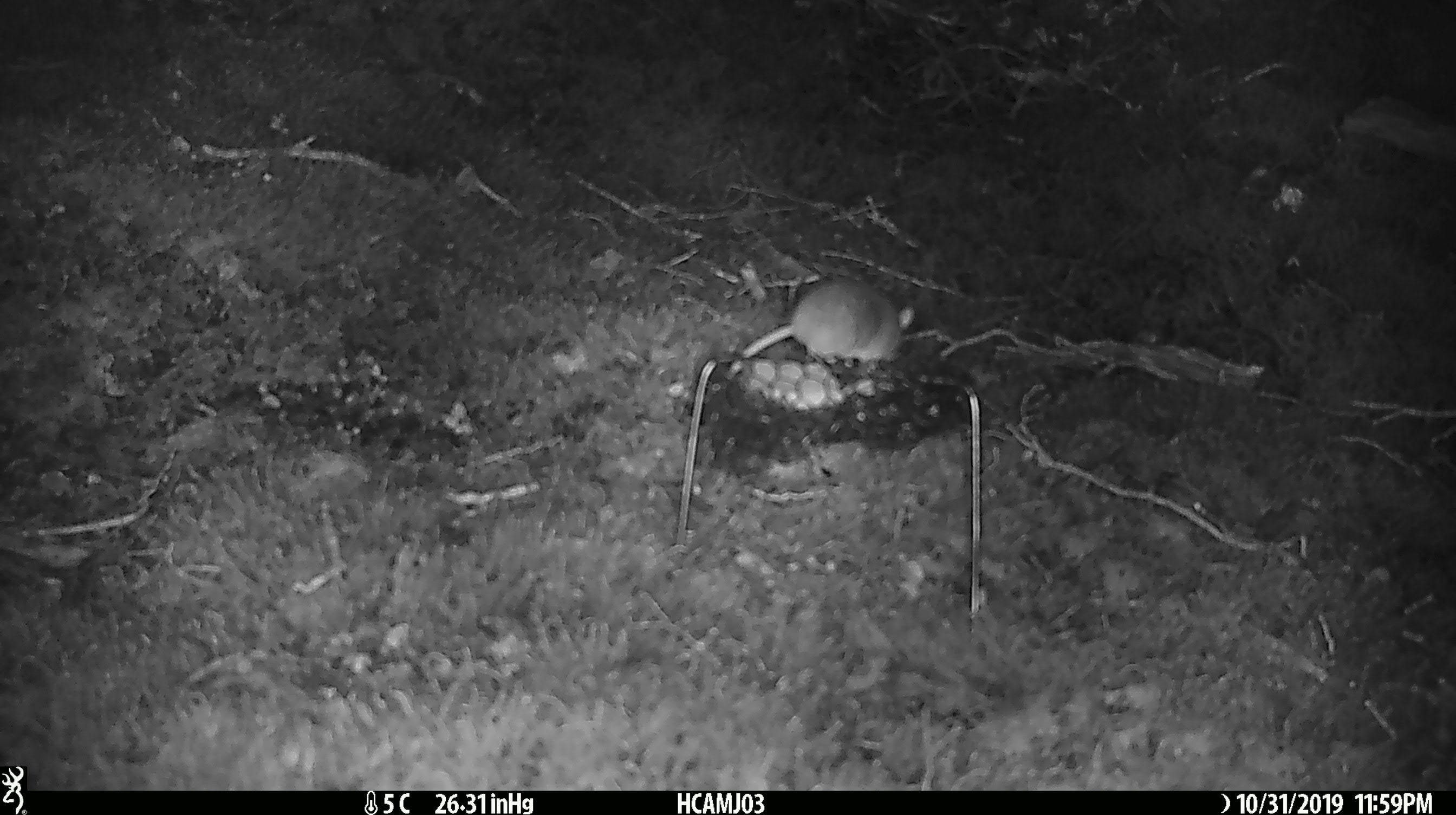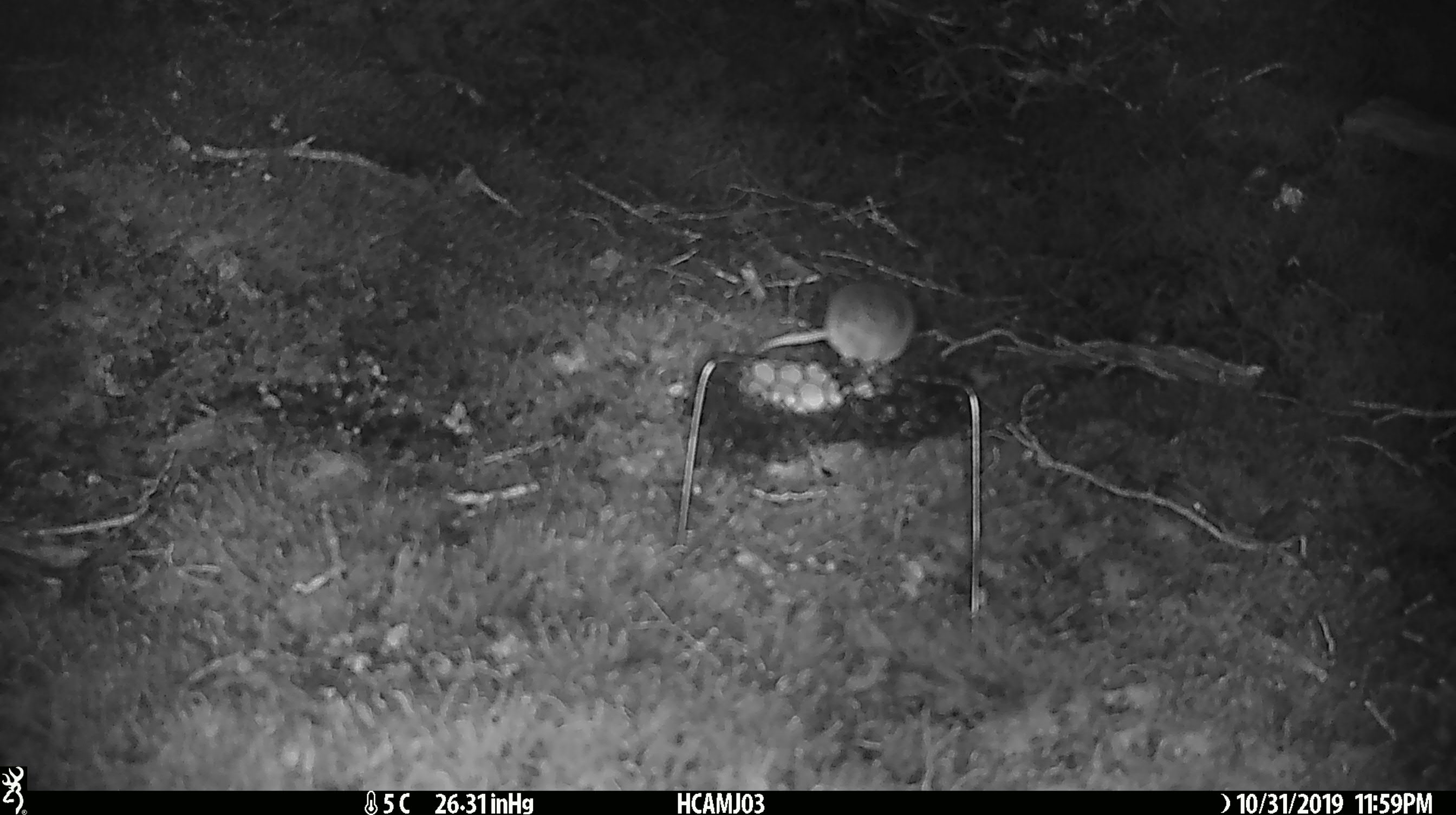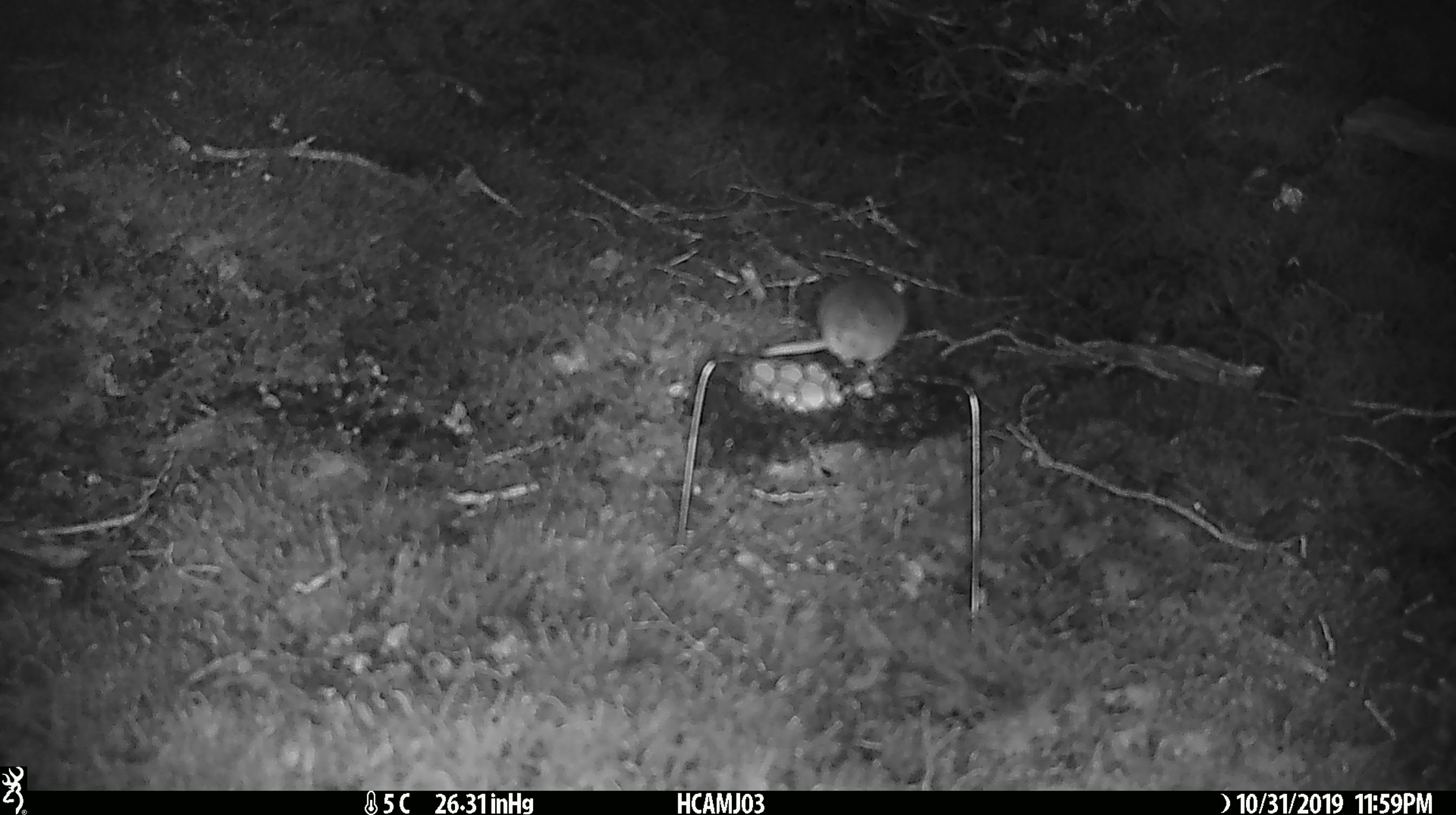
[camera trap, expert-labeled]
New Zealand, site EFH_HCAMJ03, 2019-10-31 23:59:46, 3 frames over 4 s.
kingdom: Animalia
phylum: Chordata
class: Mammalia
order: Rodentia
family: Muridae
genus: Mus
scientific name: Mus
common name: mouse